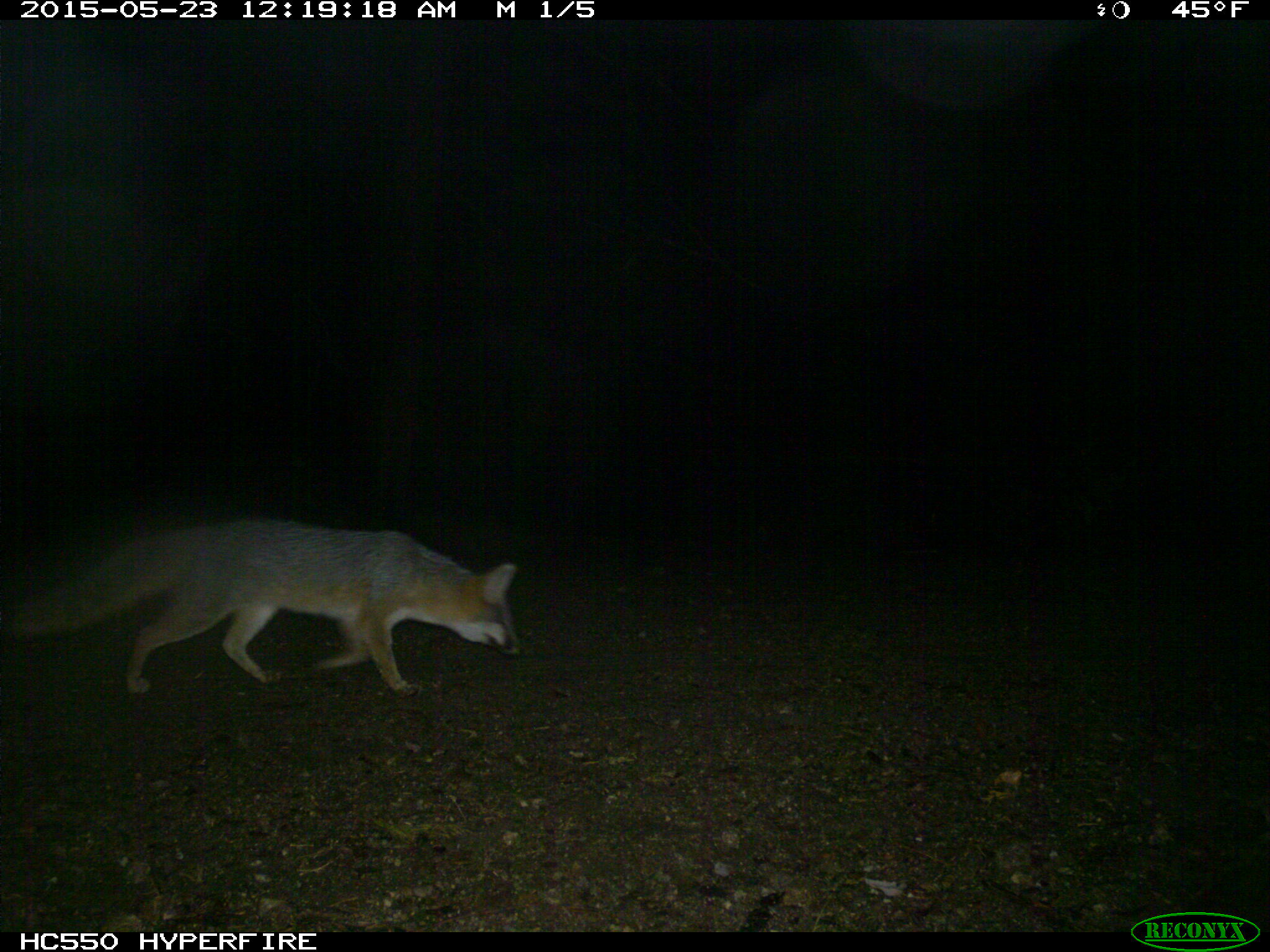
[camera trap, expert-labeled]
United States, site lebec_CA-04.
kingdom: Animalia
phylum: Chordata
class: Mammalia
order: Carnivora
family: Canidae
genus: Urocyon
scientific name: Urocyon cinereoargenteus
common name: gray fox